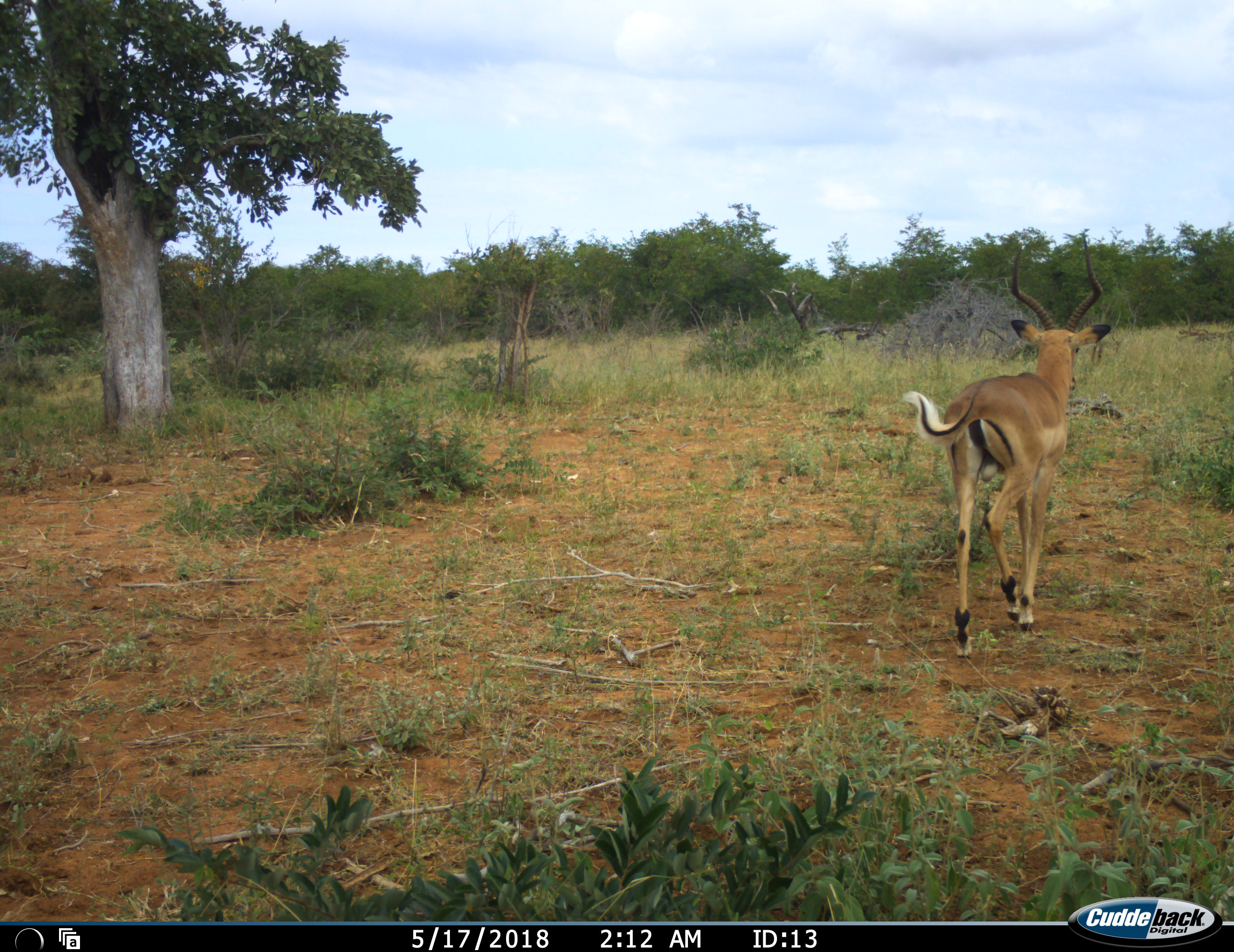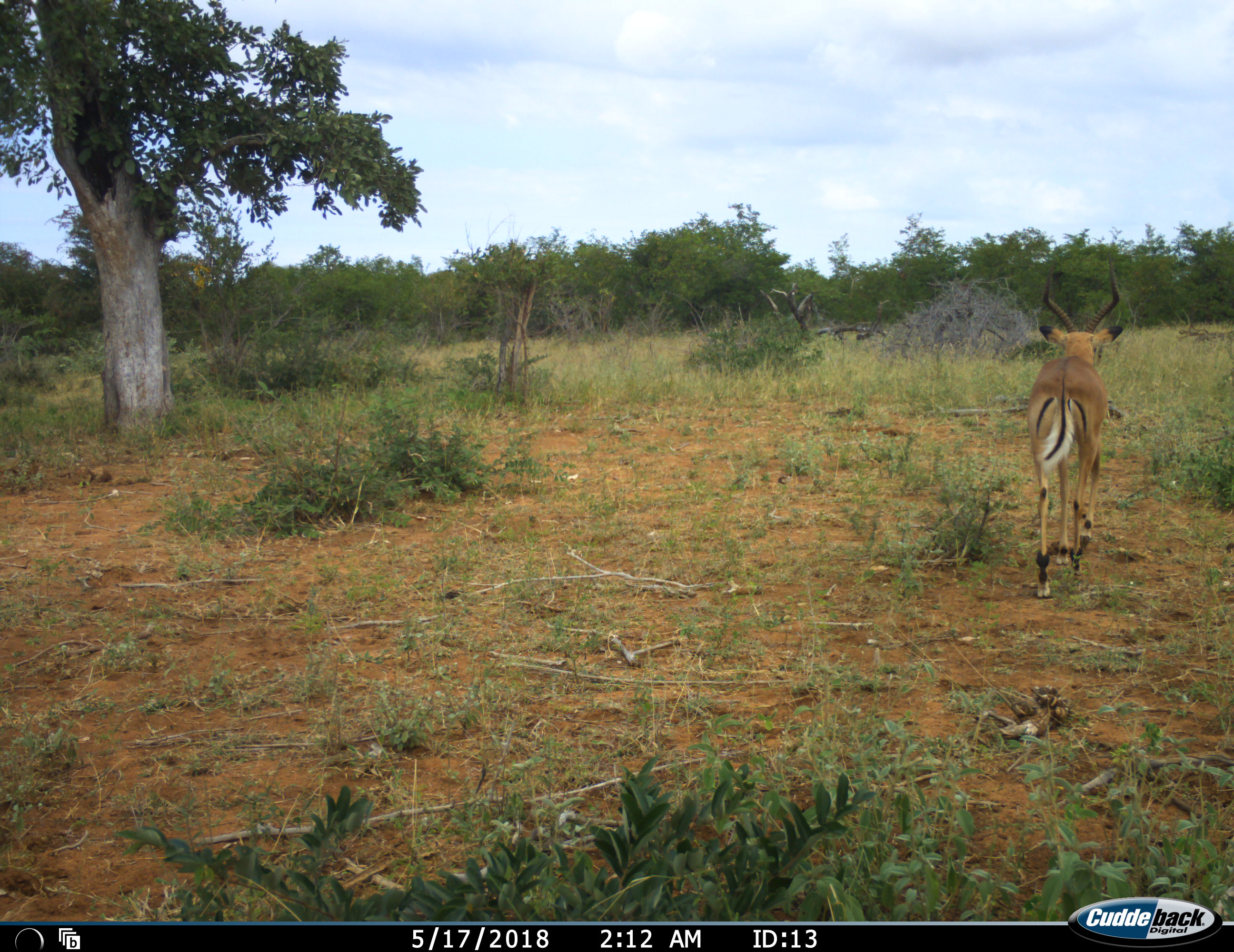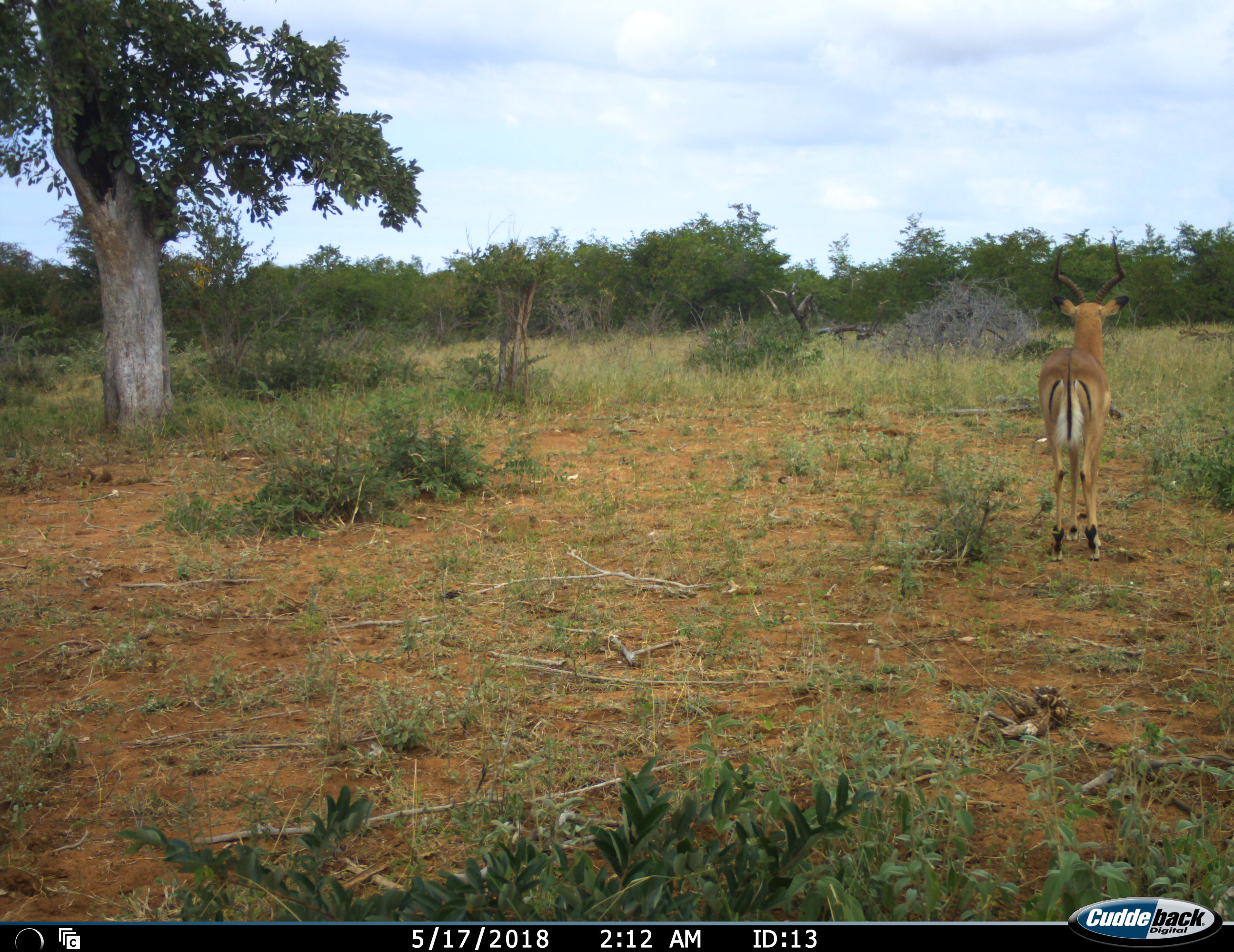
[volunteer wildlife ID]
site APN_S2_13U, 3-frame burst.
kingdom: Animalia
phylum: Chordata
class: Mammalia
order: Artiodactyla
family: Bovidae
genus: Aepyceros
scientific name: Aepyceros melampus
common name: impala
Impala (Aepyceros melampus), count 1. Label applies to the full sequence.